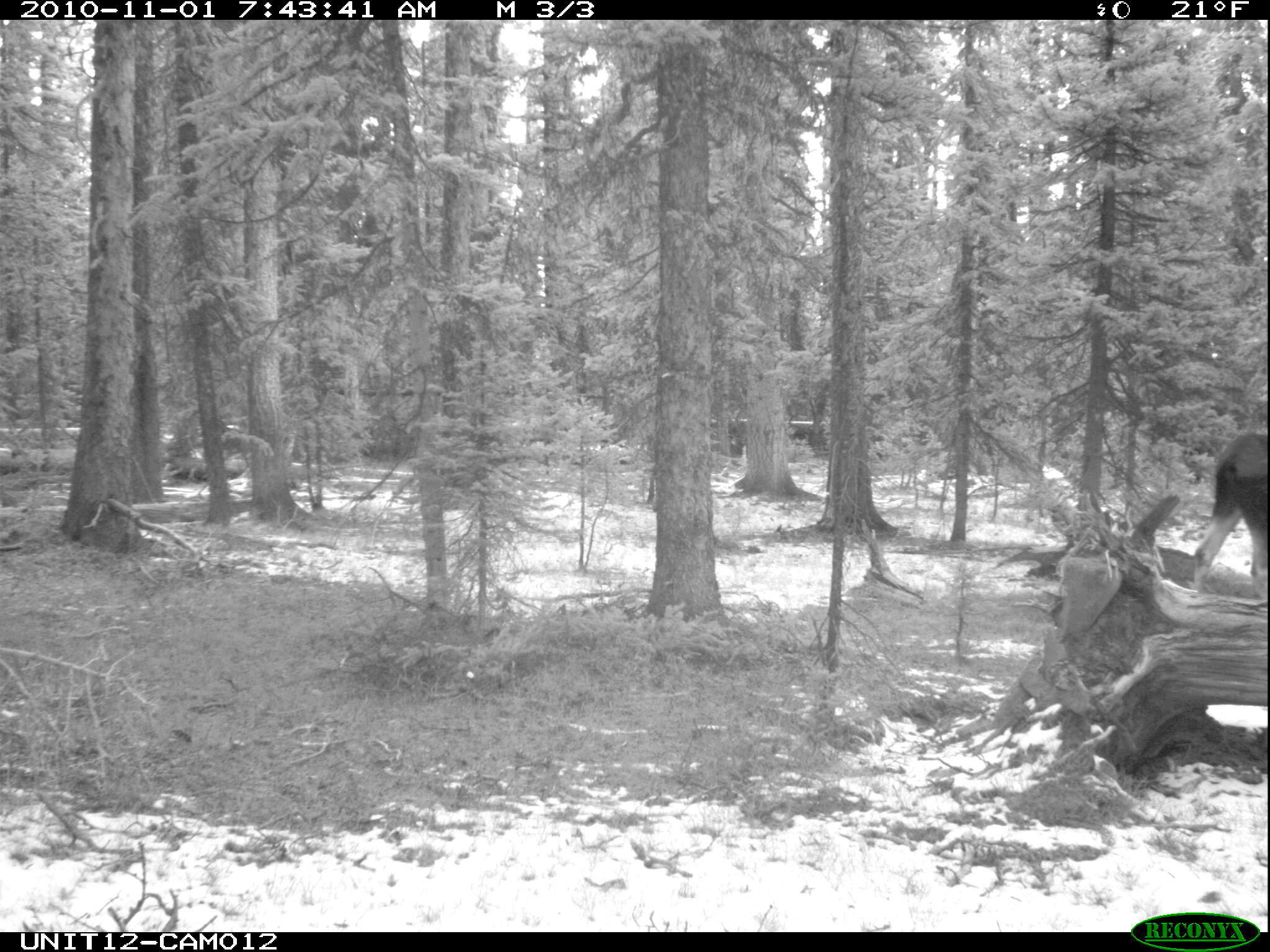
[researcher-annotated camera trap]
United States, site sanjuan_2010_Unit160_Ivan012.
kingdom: Animalia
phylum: Chordata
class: Mammalia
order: Artiodactyla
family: Cervidae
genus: Alces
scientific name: Alces alces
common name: moose